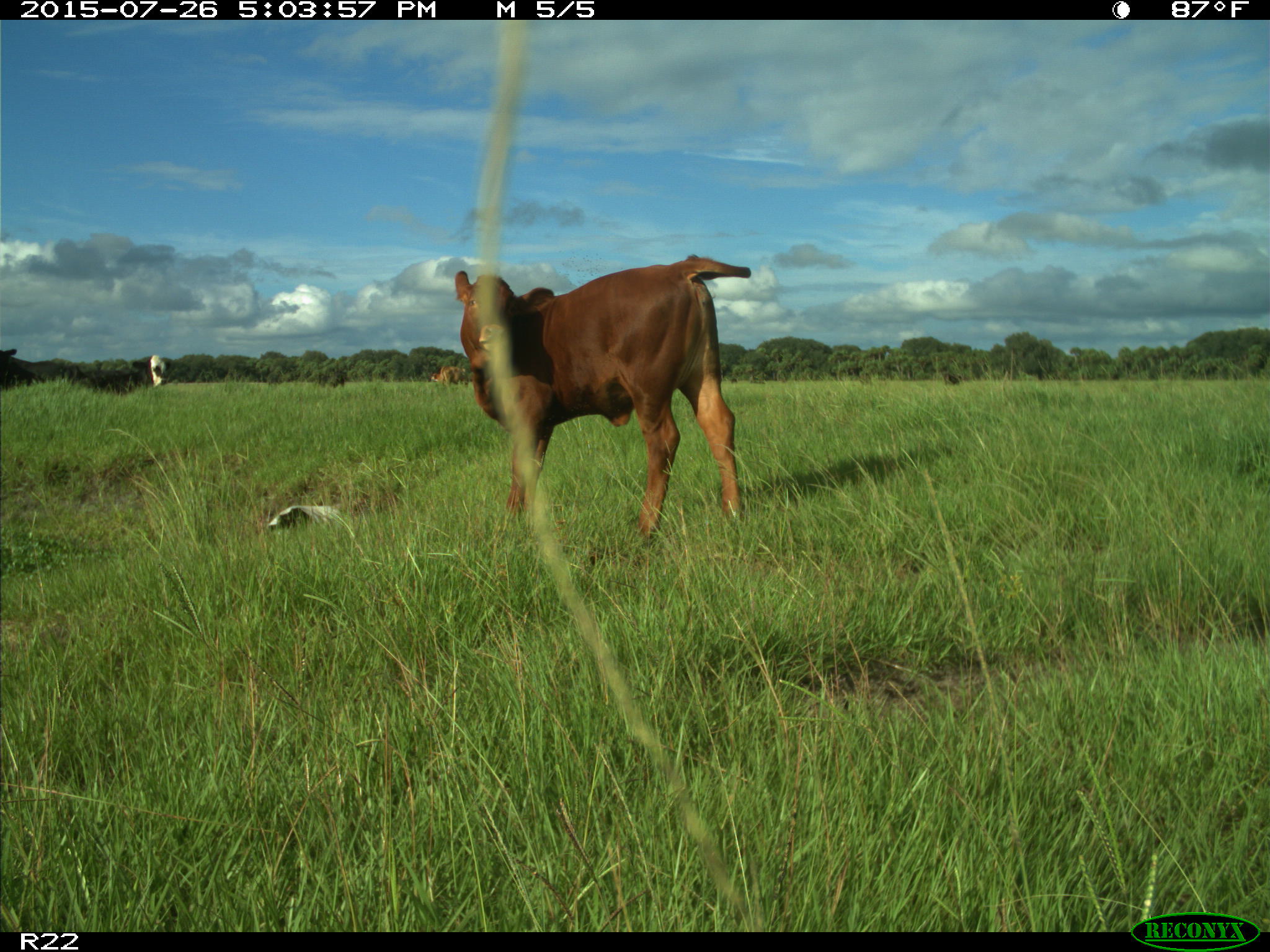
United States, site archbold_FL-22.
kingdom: Animalia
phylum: Chordata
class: Mammalia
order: Artiodactyla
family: Bovidae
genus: Bos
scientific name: Bos taurus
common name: domestic cow